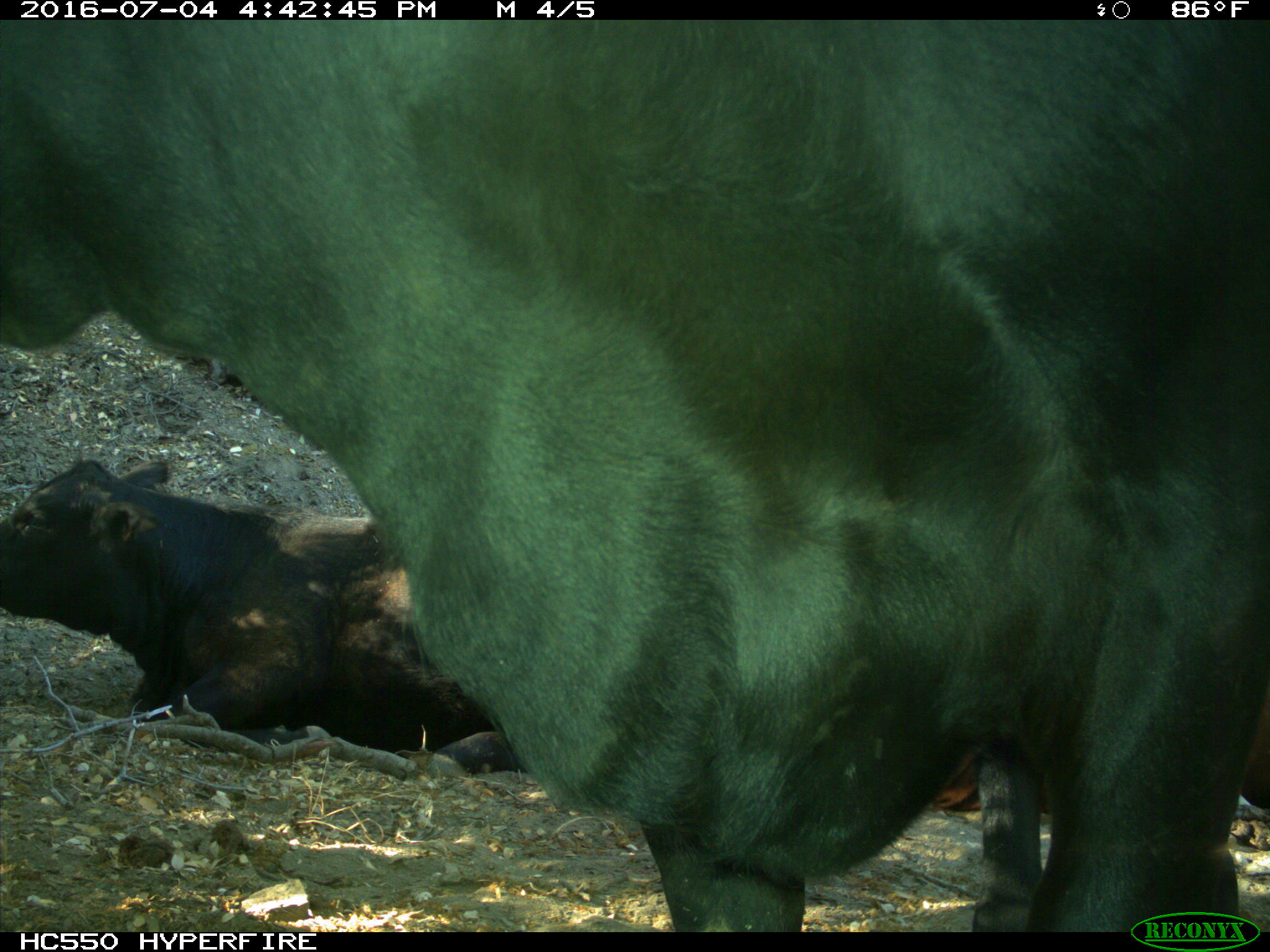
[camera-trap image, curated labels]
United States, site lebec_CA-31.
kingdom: Animalia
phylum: Chordata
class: Mammalia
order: Artiodactyla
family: Bovidae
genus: Bos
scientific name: Bos taurus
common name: domestic cow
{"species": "Bos taurus (domestic cow)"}